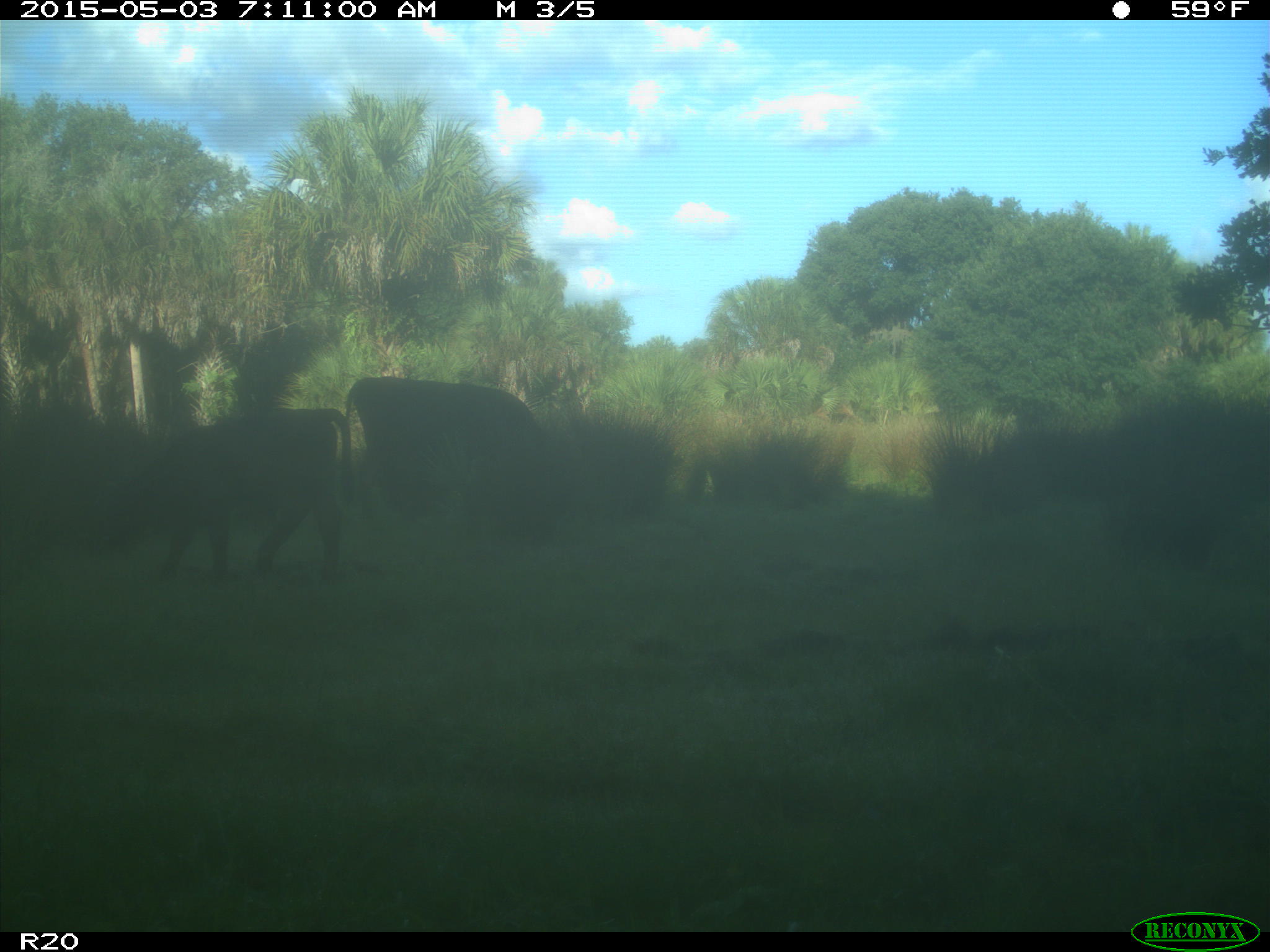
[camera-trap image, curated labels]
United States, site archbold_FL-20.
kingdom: Animalia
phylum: Chordata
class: Mammalia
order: Artiodactyla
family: Bovidae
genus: Bos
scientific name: Bos taurus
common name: domestic cow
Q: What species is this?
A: Bos taurus (domestic cow).